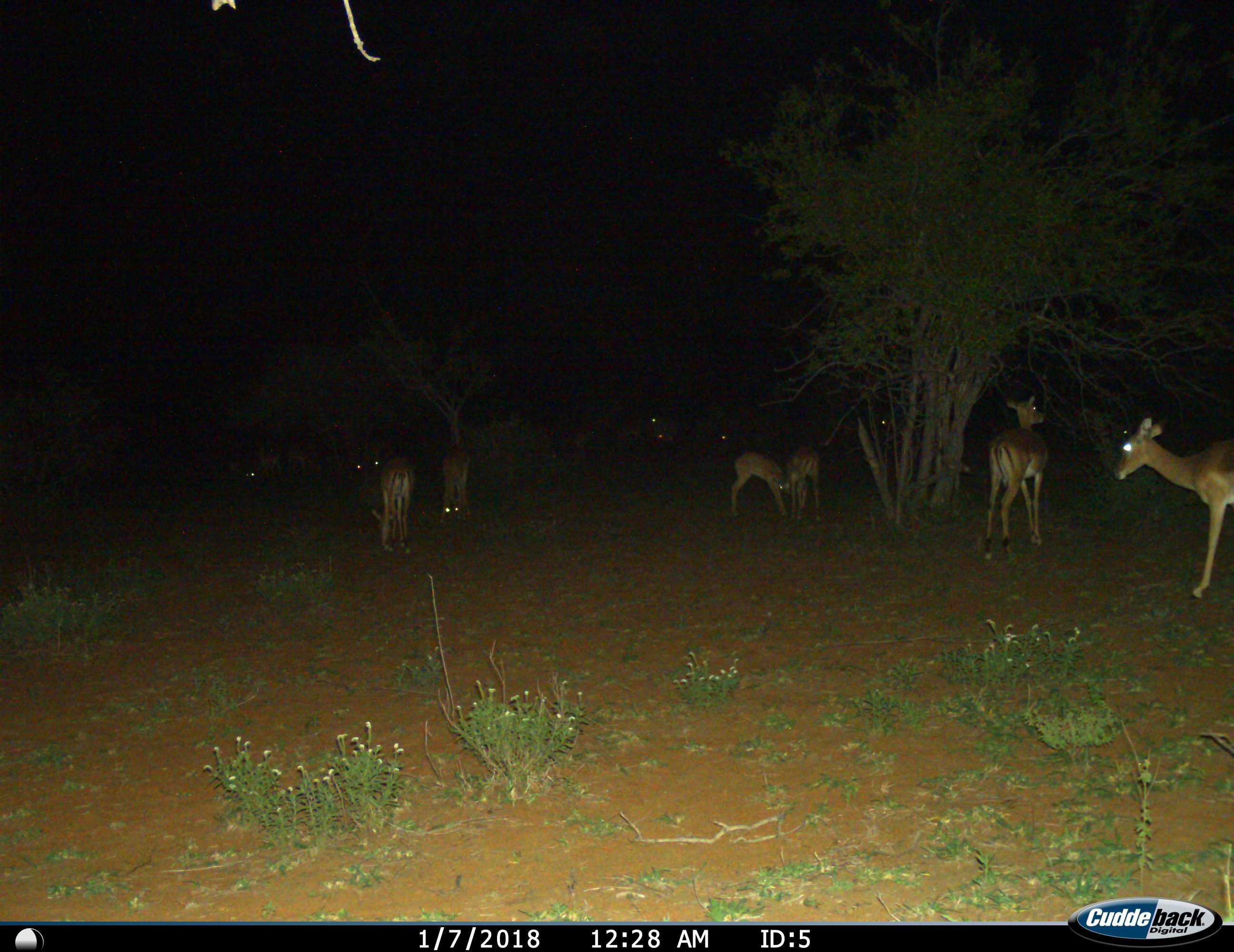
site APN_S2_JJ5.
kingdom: Animalia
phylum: Chordata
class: Mammalia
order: Artiodactyla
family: Bovidae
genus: Aepyceros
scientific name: Aepyceros melampus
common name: impala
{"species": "impala (Aepyceros melampus)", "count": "11-50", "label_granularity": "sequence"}